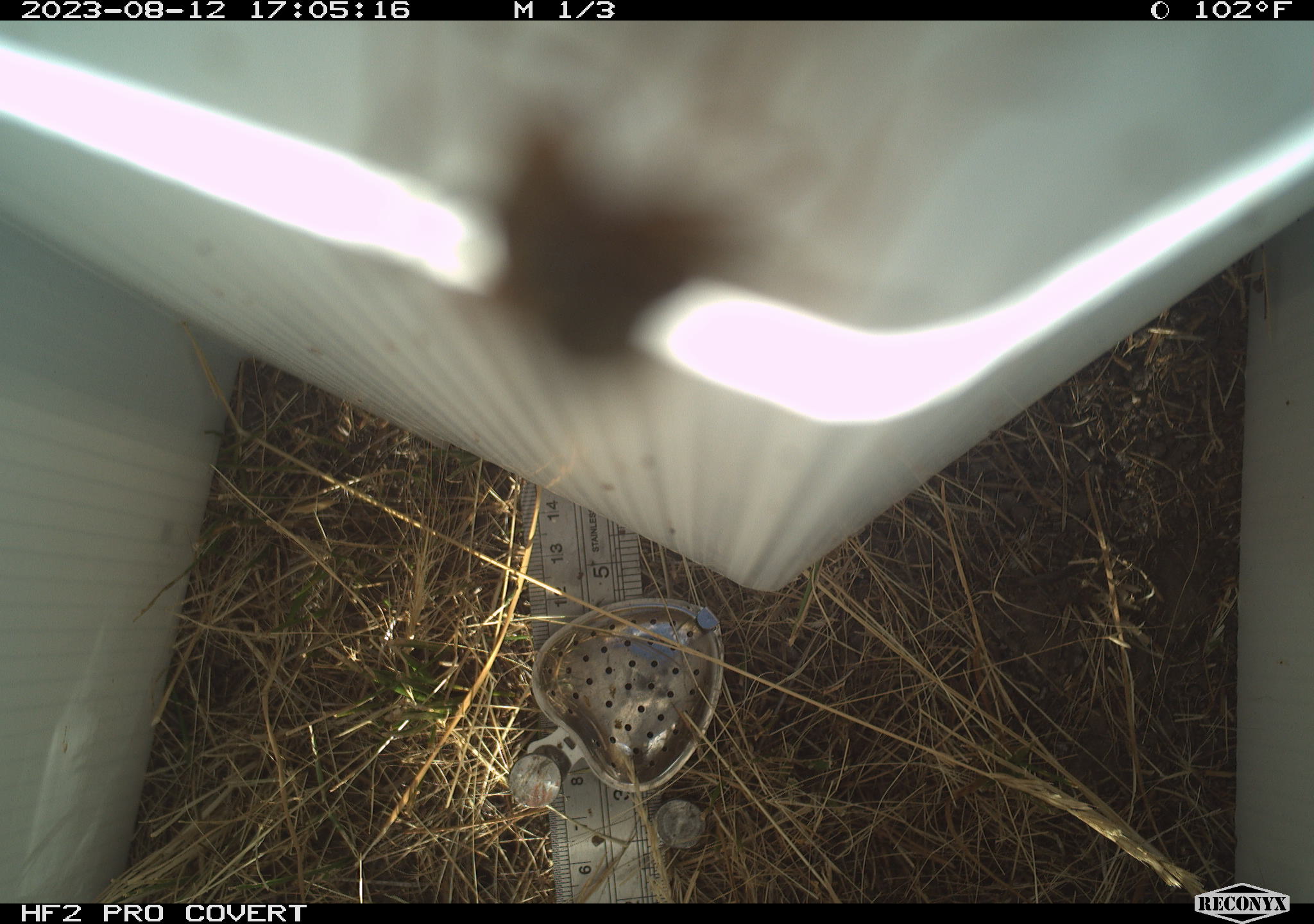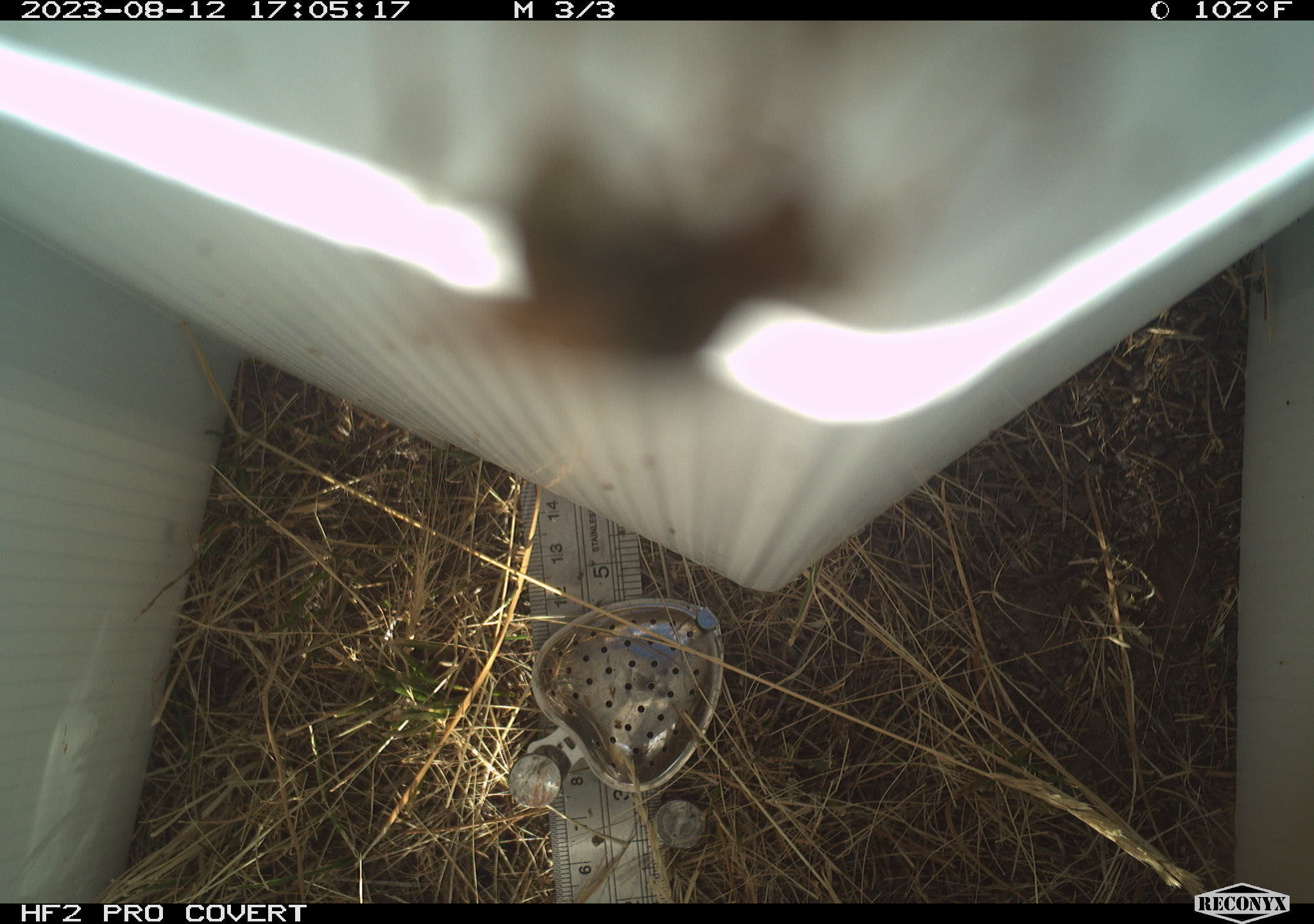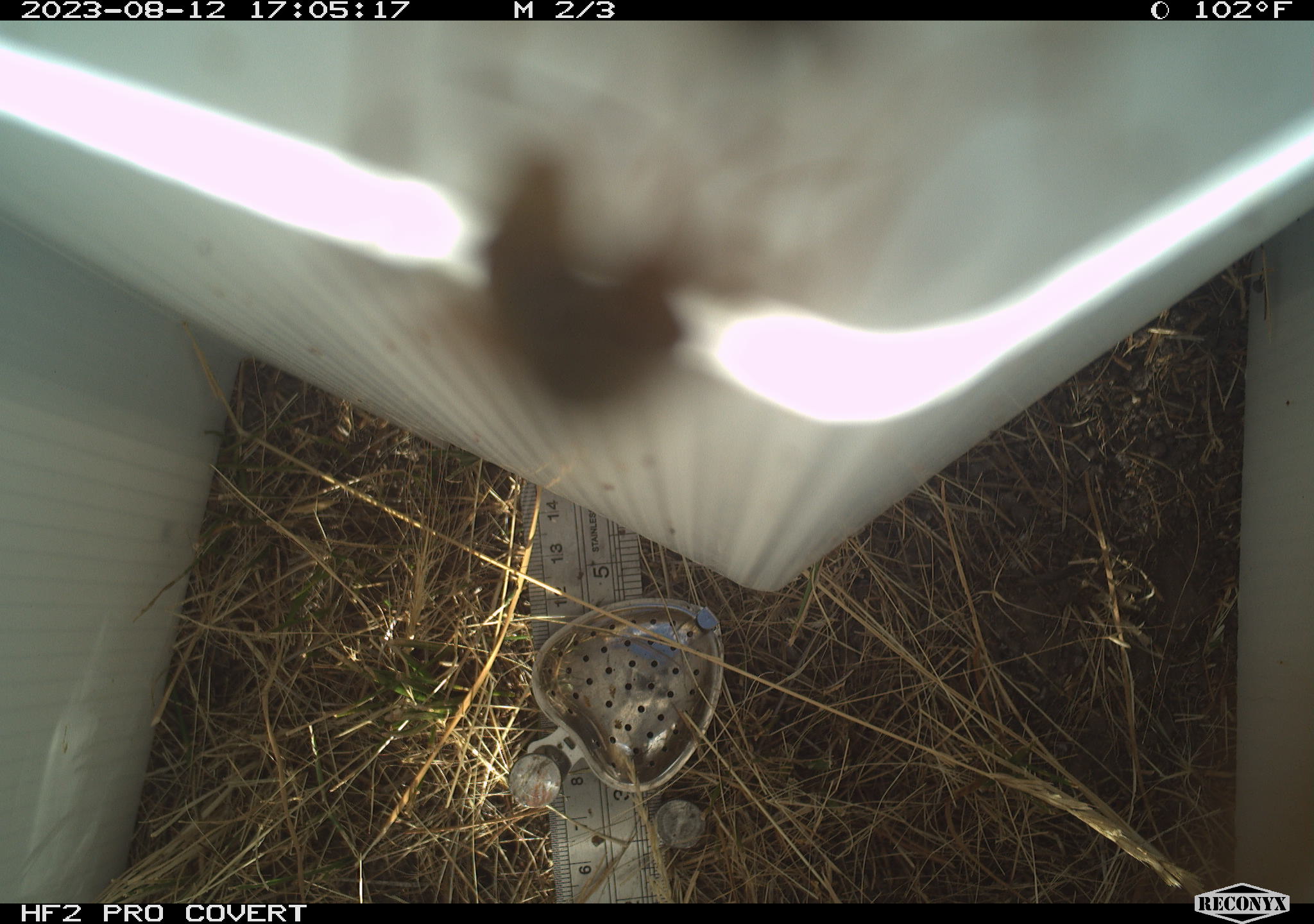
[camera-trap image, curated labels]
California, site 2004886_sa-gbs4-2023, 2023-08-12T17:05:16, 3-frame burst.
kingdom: Animalia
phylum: Arthropoda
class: Insecta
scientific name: Insecta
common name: insect